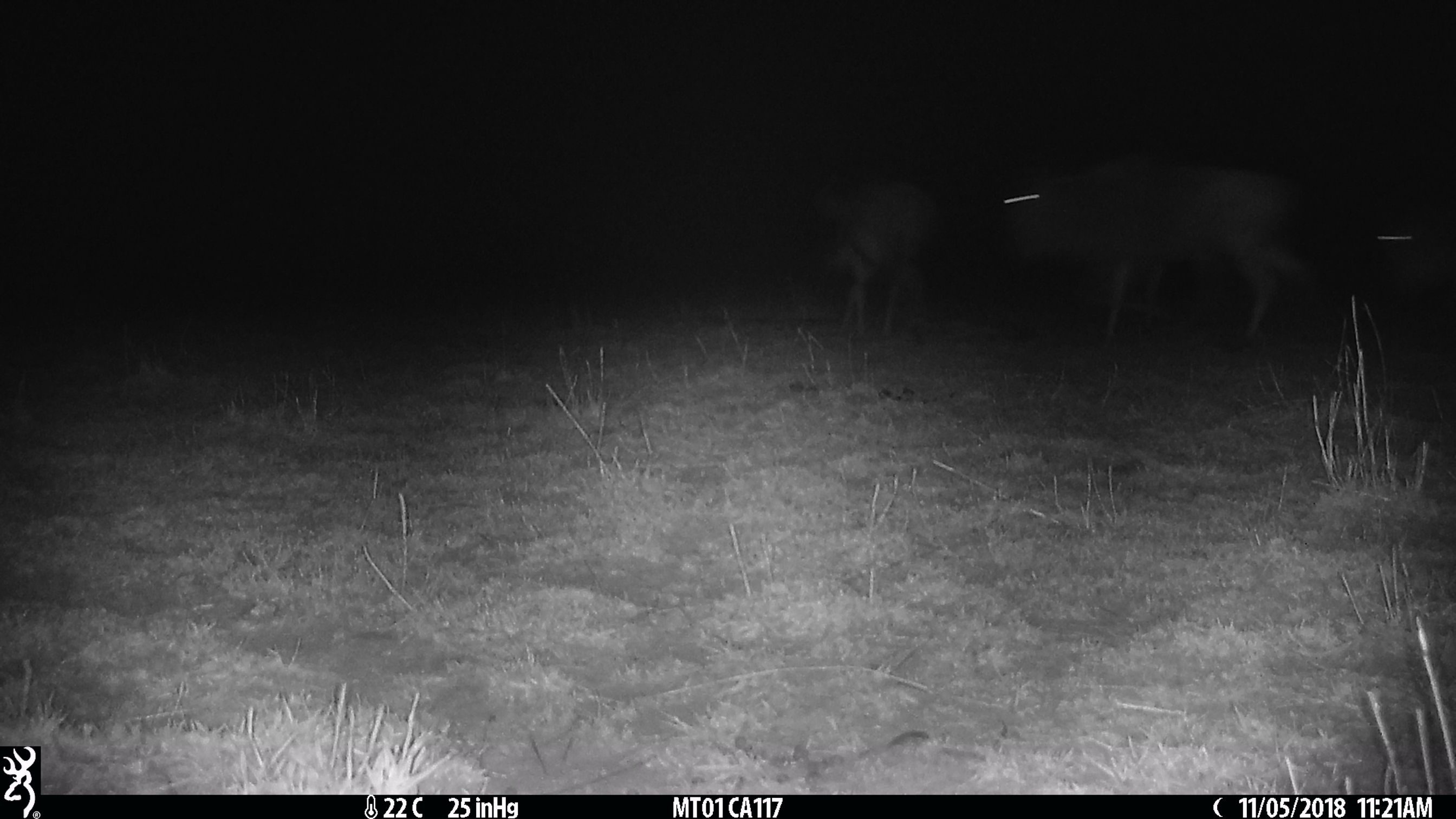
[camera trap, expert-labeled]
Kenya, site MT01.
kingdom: Animalia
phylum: Chordata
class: Mammalia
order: Artiodactyla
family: Bovidae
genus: Connochaetes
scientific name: Connochaetes taurinus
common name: blue wildebeest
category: wildebeest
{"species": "wildebeest (blue wildebeest) (Connochaetes taurinus)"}